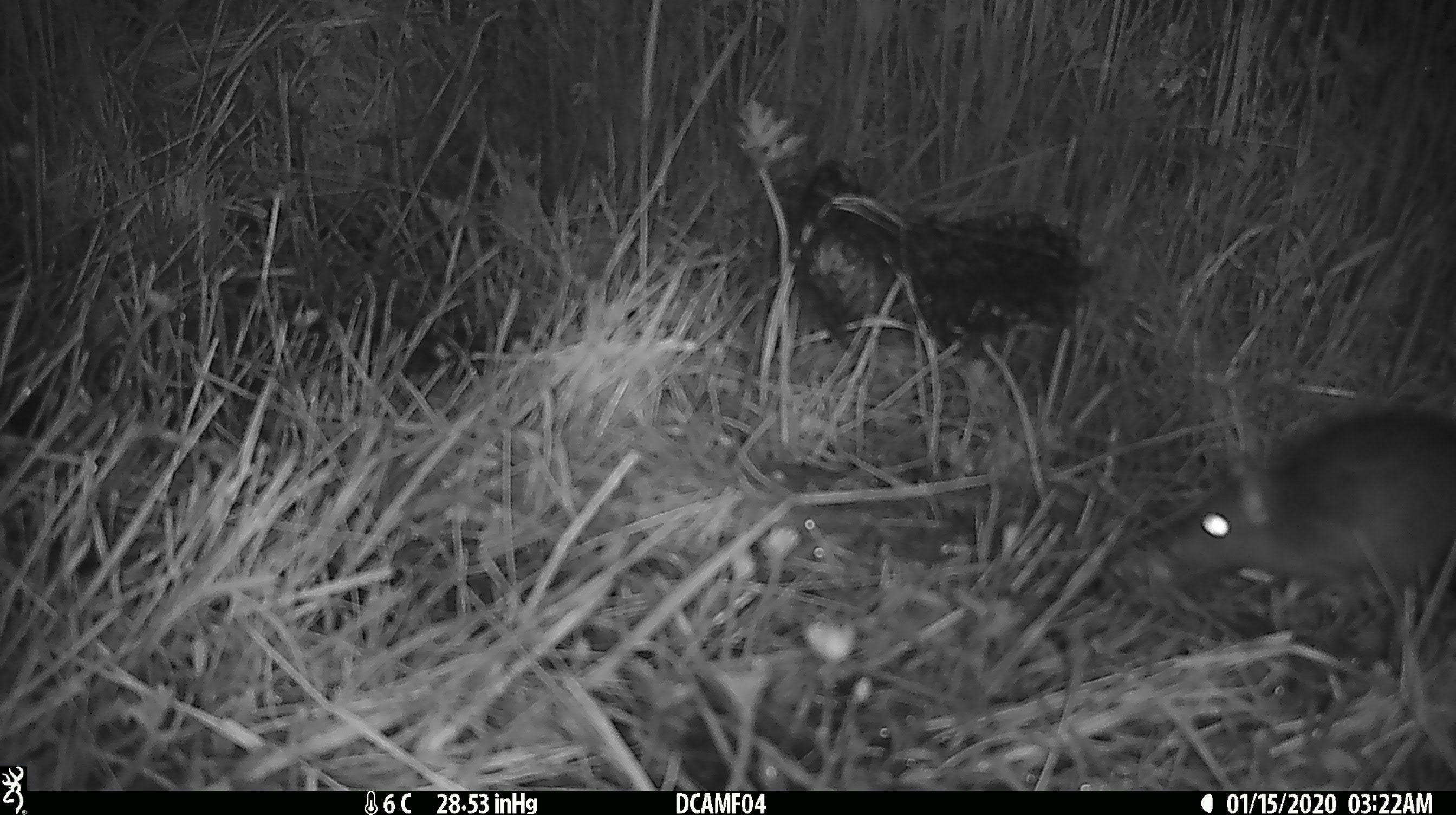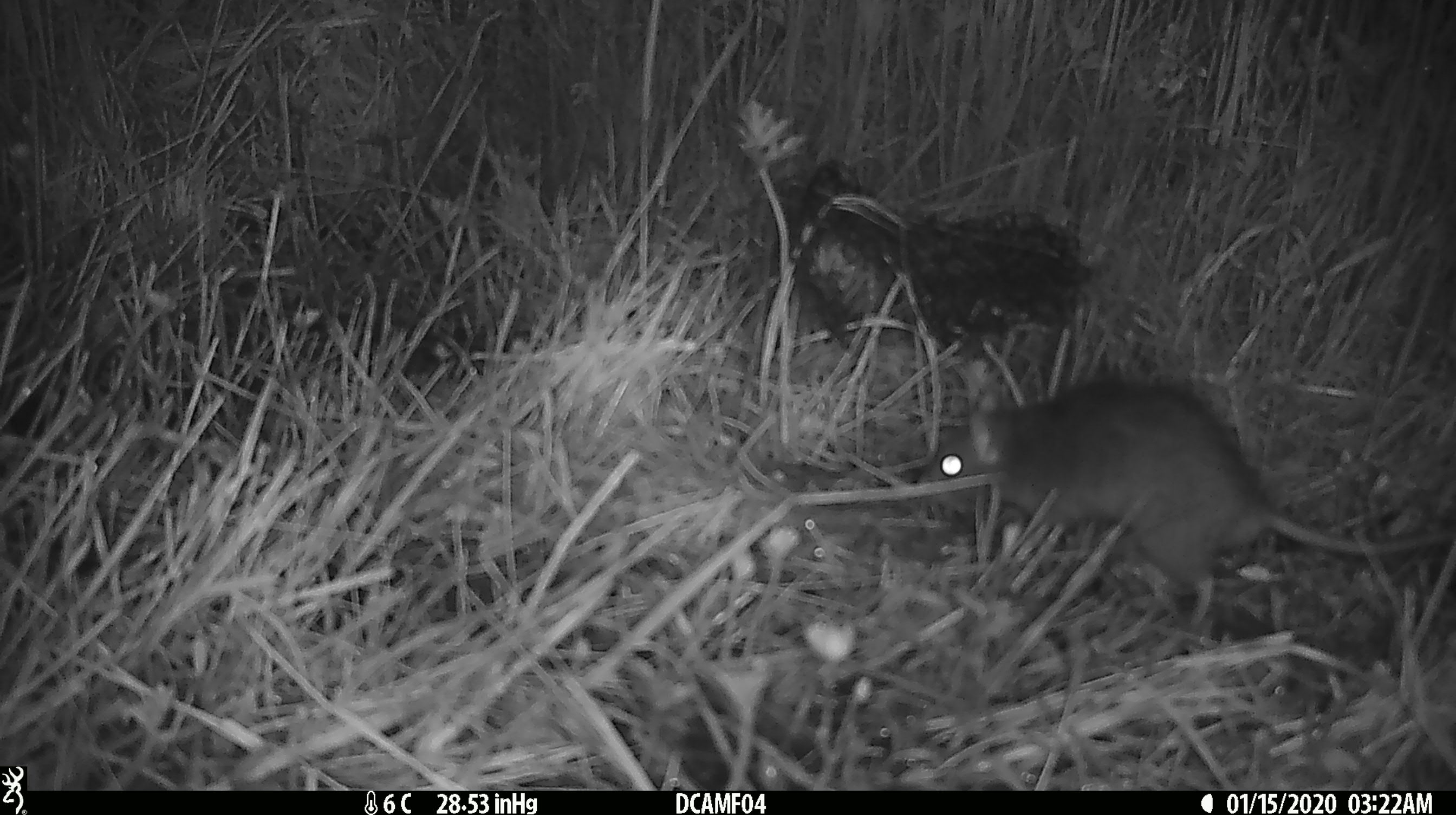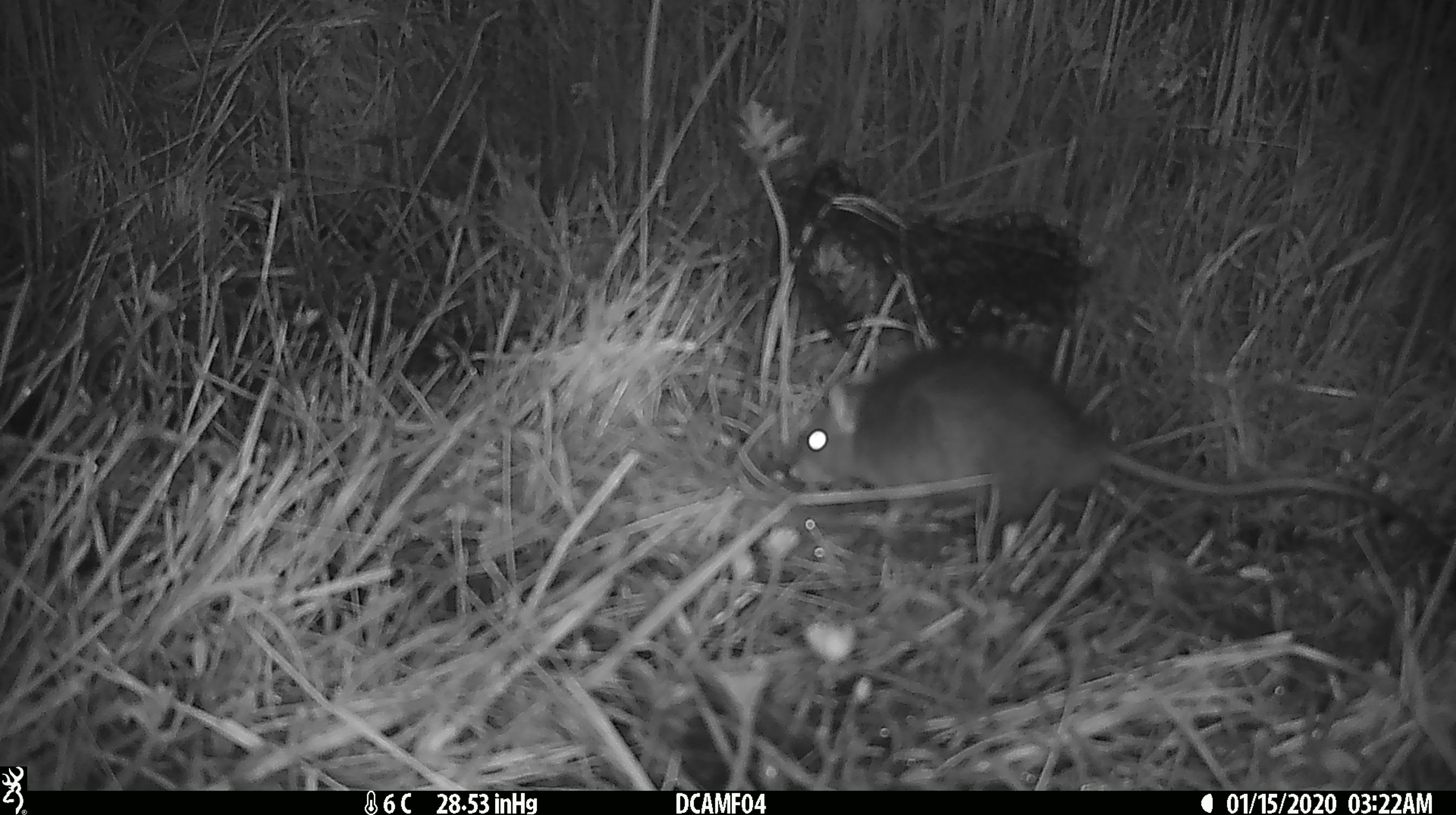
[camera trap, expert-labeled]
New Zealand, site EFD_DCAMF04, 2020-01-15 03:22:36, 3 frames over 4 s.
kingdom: Animalia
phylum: Chordata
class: Mammalia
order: Rodentia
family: Muridae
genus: Rattus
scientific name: Rattus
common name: rat